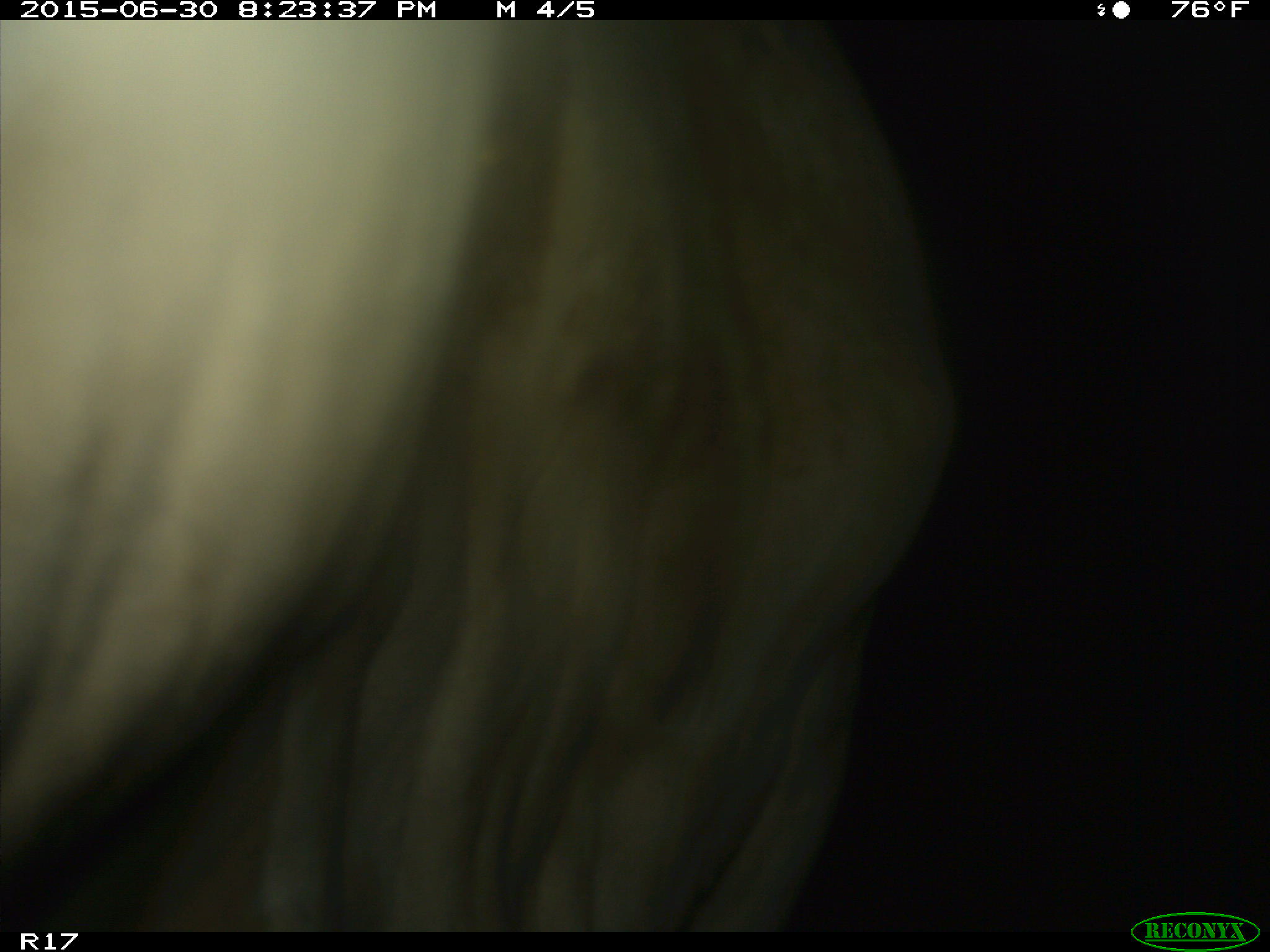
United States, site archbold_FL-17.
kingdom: Animalia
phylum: Chordata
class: Mammalia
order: Artiodactyla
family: Bovidae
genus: Bos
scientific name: Bos taurus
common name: domestic cow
Bos taurus (domestic cow).